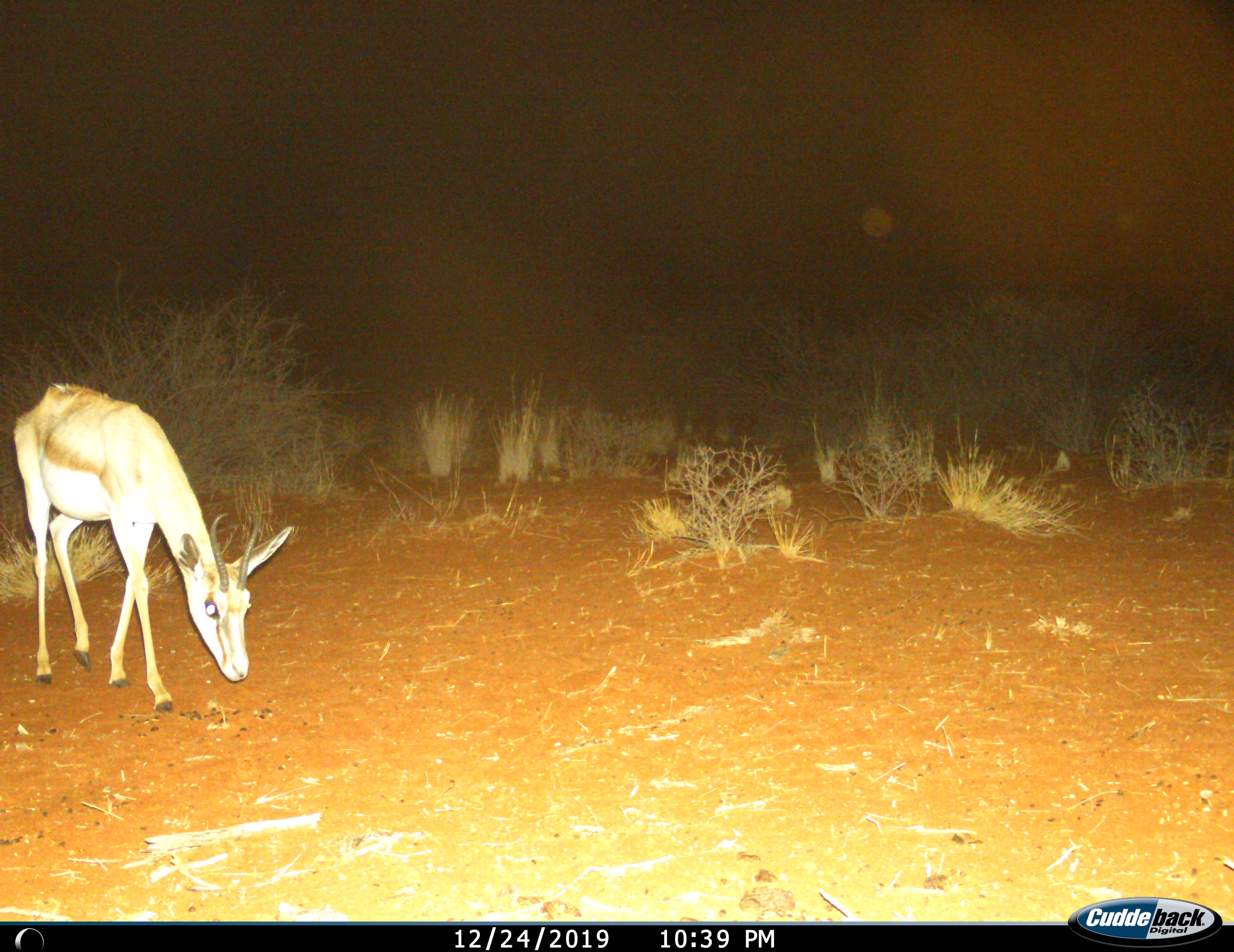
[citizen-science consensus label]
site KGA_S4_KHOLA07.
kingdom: Animalia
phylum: Chordata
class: Mammalia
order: Artiodactyla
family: Bovidae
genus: Antidorcas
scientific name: Antidorcas marsupialis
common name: springbok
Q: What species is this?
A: Springbok (Antidorcas marsupialis).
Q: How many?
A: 1.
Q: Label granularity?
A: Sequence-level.